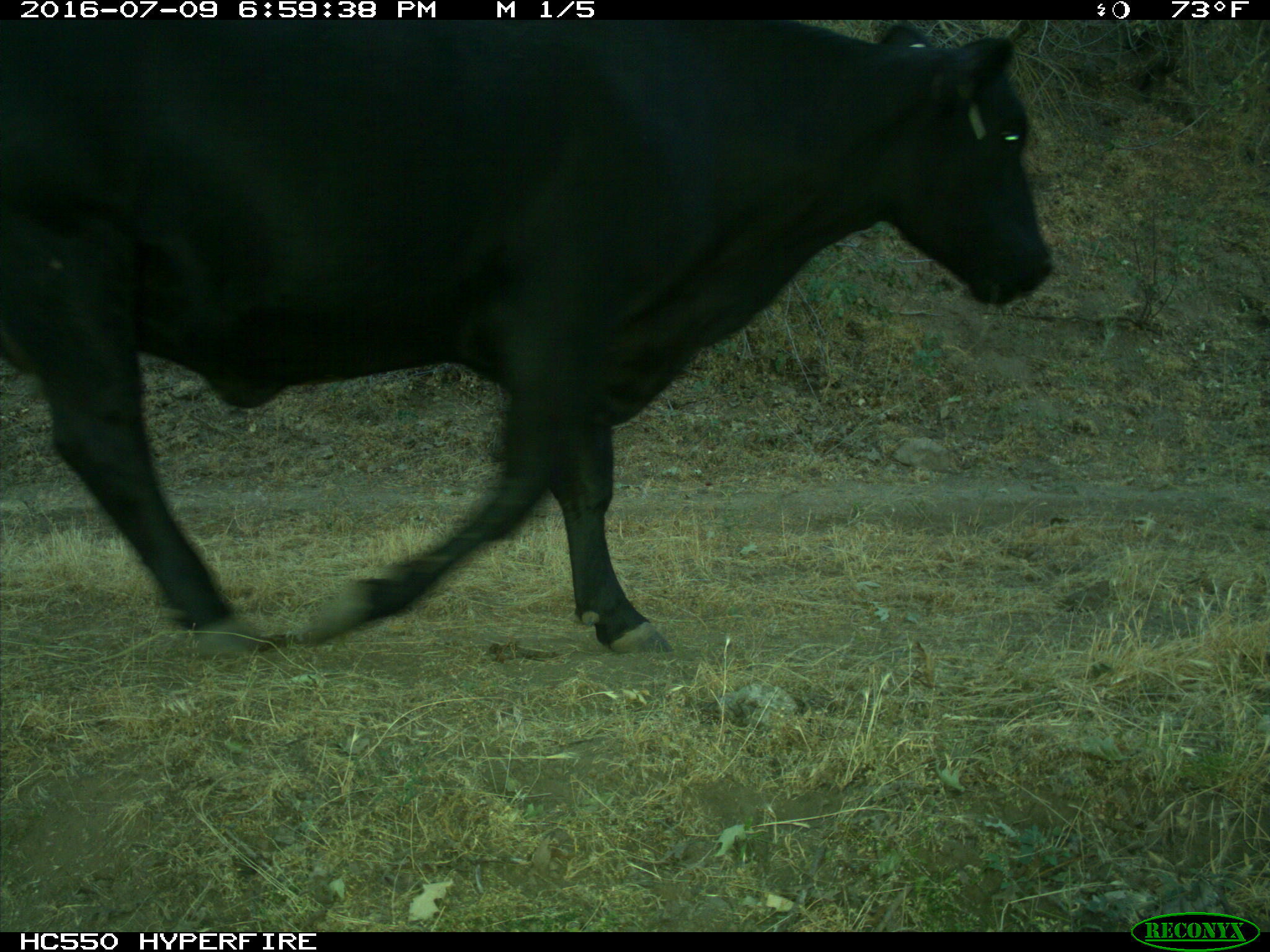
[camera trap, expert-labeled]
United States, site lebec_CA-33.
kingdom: Animalia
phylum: Chordata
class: Mammalia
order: Artiodactyla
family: Bovidae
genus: Bos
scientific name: Bos taurus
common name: domestic cow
Bos taurus (domestic cow).